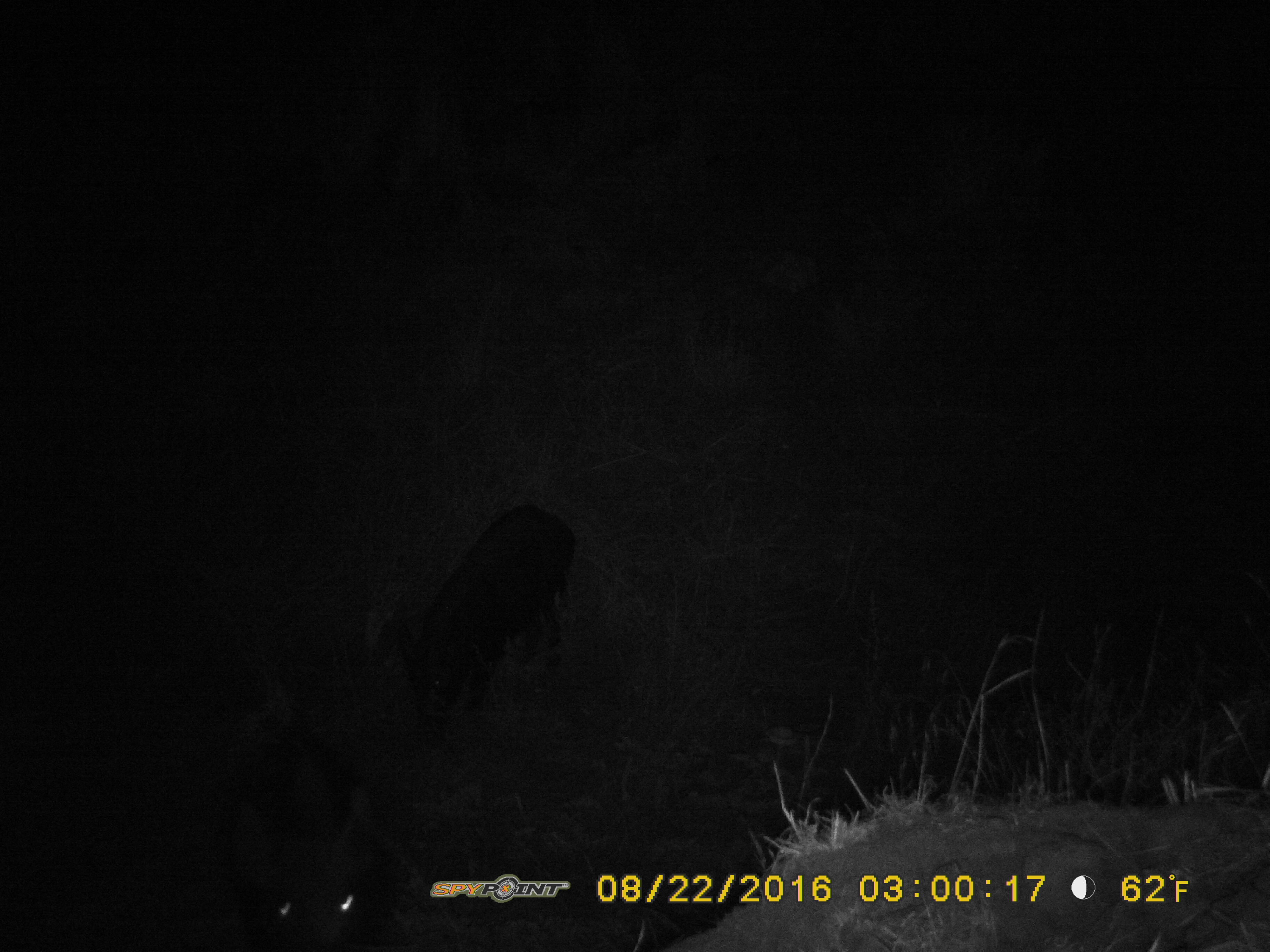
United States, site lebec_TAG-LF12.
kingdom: Animalia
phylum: Chordata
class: Mammalia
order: Artiodactyla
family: Suidae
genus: Sus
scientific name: Sus scrofa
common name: wild boar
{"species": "Sus scrofa (wild boar)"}